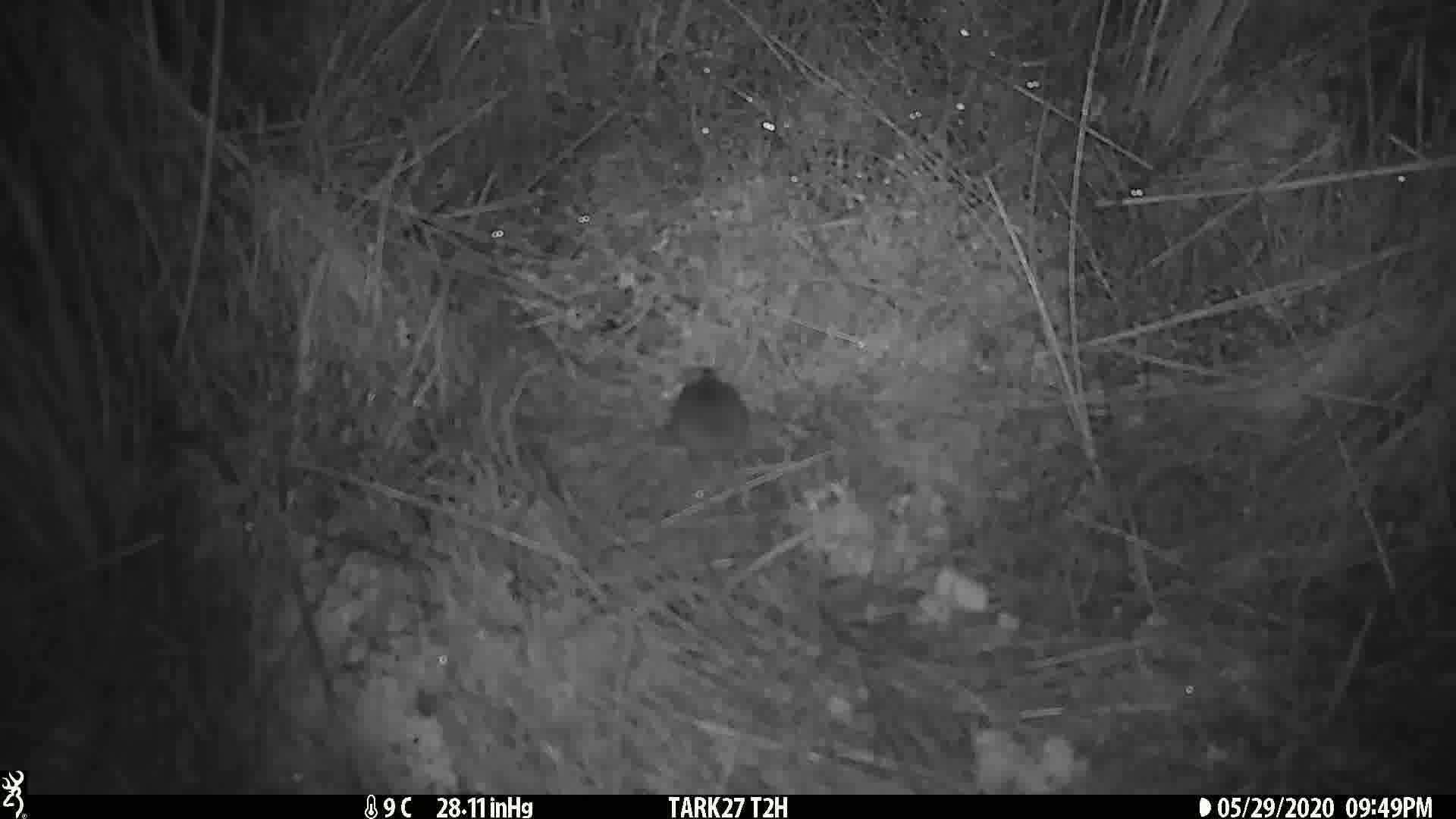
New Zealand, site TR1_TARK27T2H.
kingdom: Animalia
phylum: Chordata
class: Mammalia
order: Rodentia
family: Muridae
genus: Mus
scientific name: Mus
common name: mouse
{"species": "mouse (Mus)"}